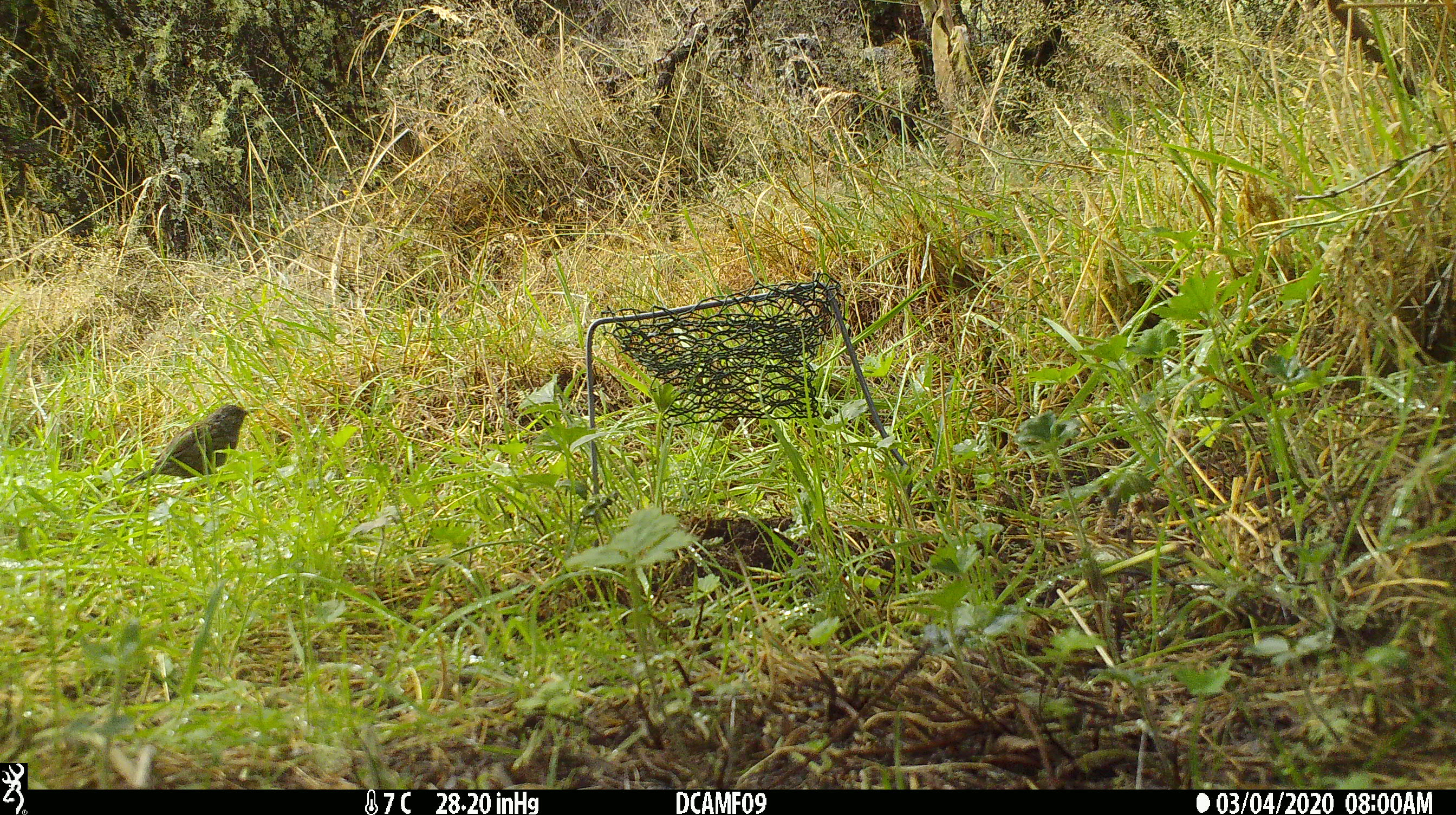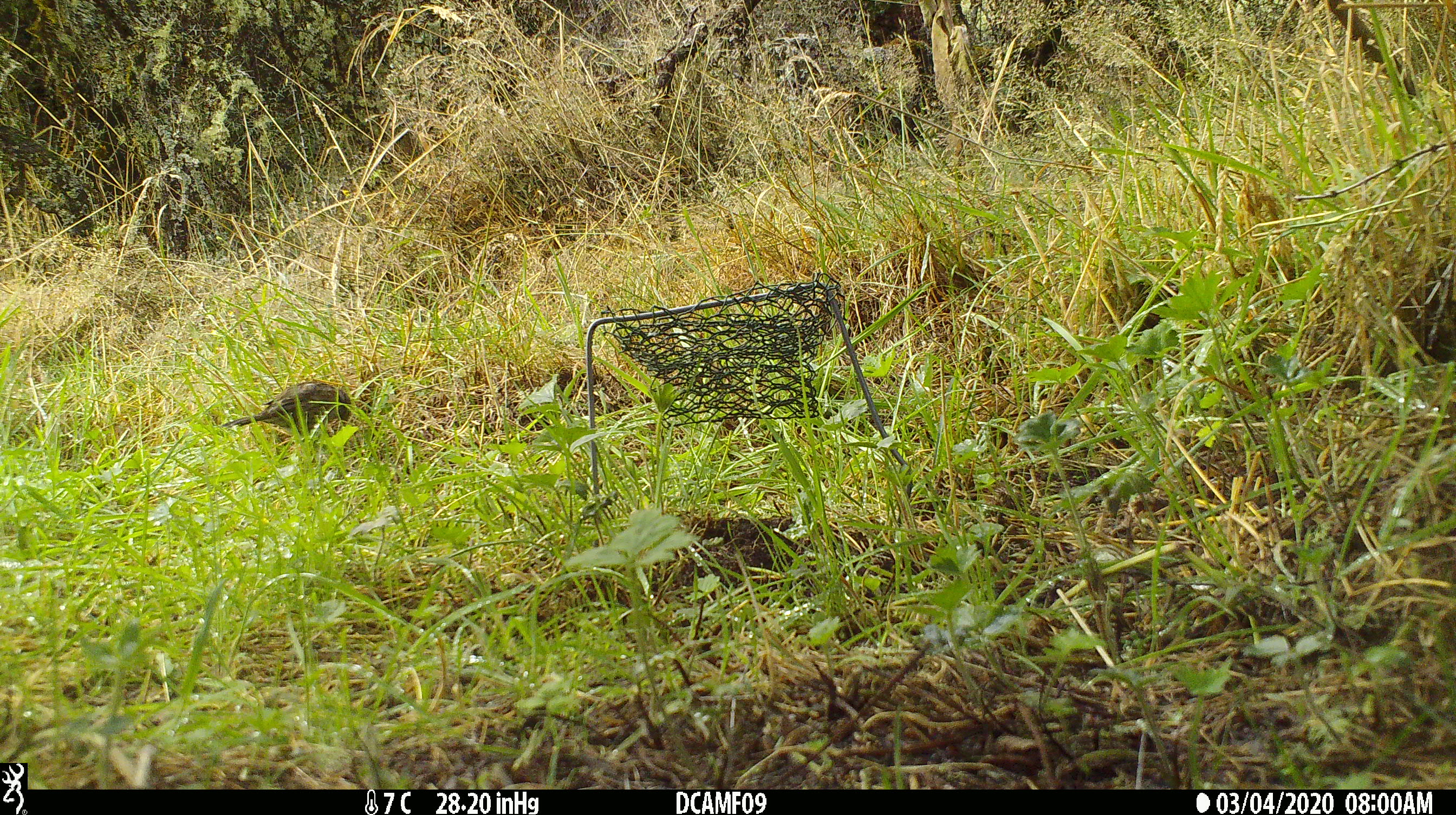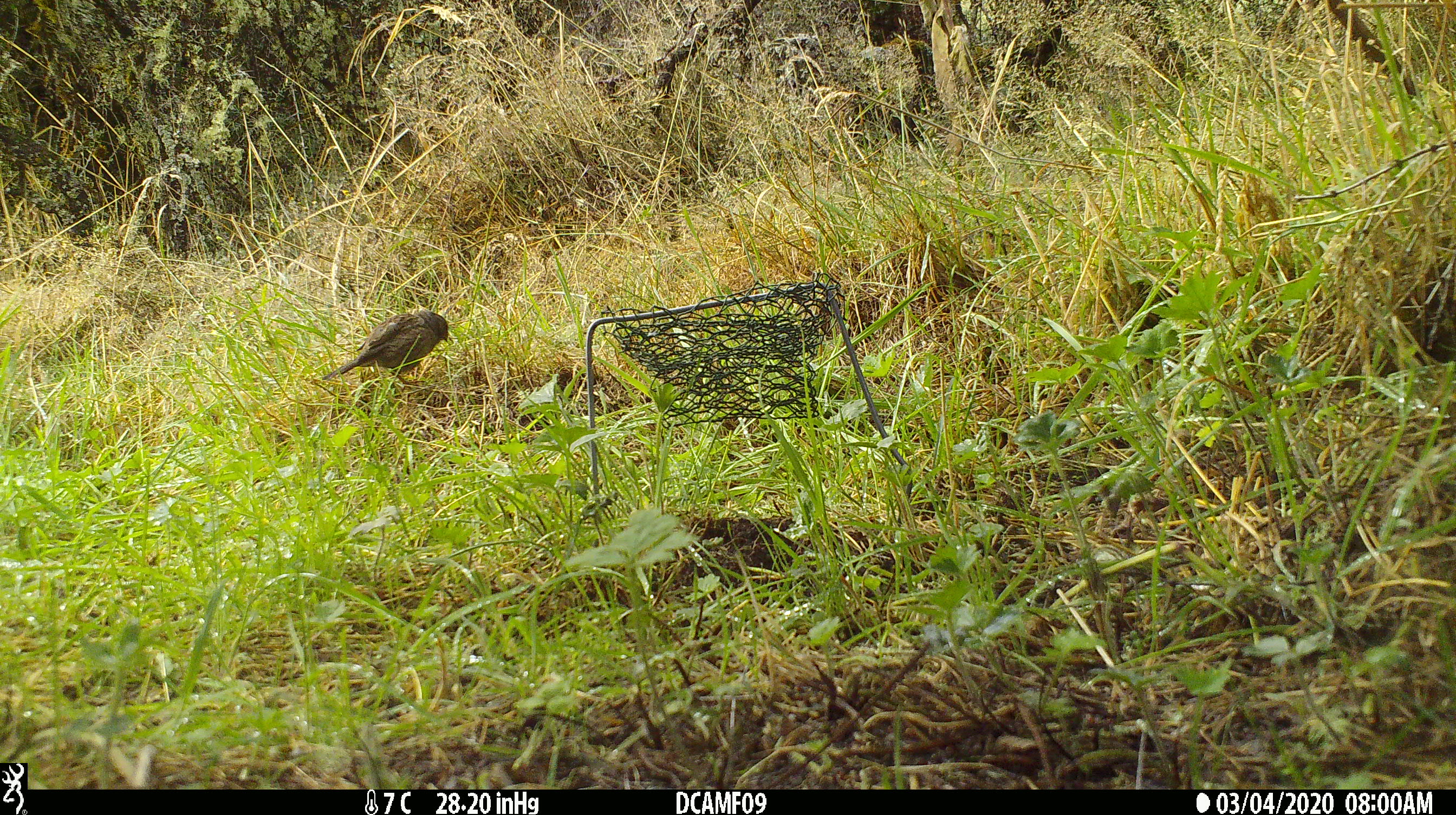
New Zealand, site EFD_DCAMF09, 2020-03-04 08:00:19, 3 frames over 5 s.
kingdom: Animalia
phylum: Chordata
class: Aves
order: Passeriformes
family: Prunellidae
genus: Prunella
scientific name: Prunella modularis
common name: dunnock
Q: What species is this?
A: Dunnock (Prunella modularis).